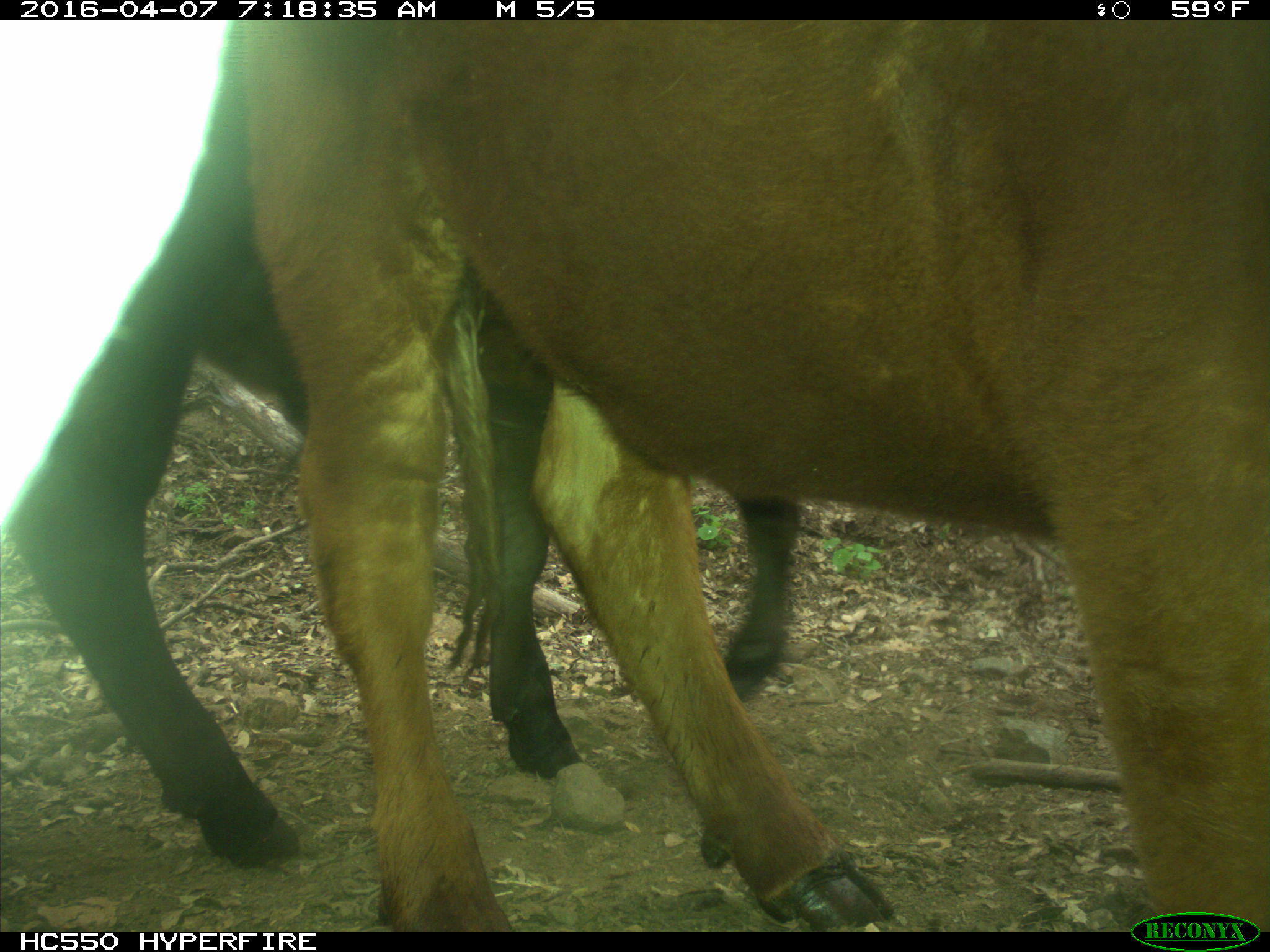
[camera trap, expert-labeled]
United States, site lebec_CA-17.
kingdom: Animalia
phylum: Chordata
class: Mammalia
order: Artiodactyla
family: Bovidae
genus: Bos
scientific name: Bos taurus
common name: domestic cow